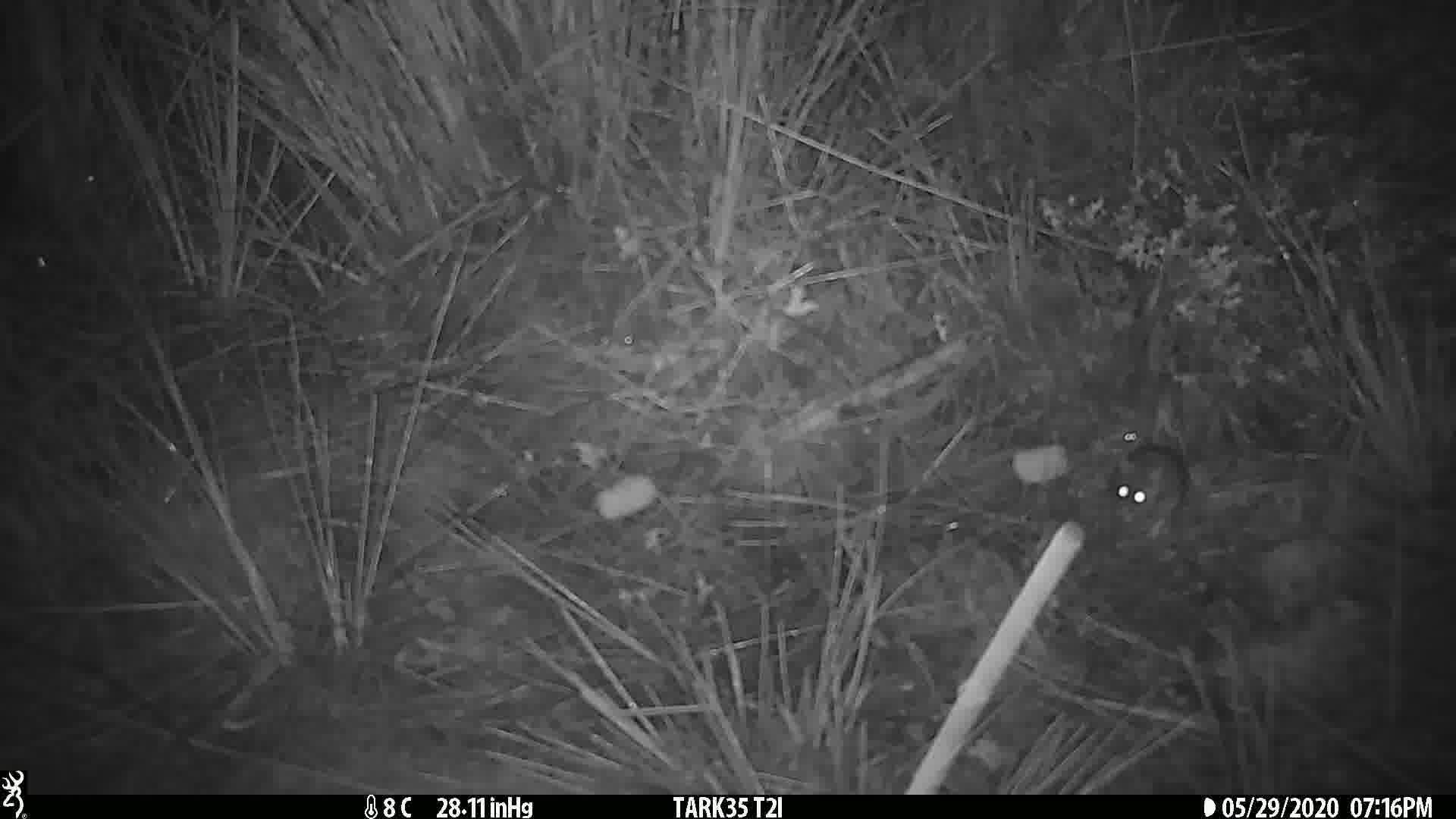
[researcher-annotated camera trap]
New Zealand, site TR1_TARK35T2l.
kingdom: Animalia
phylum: Chordata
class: Mammalia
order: Rodentia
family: Muridae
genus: Mus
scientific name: Mus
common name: mouse